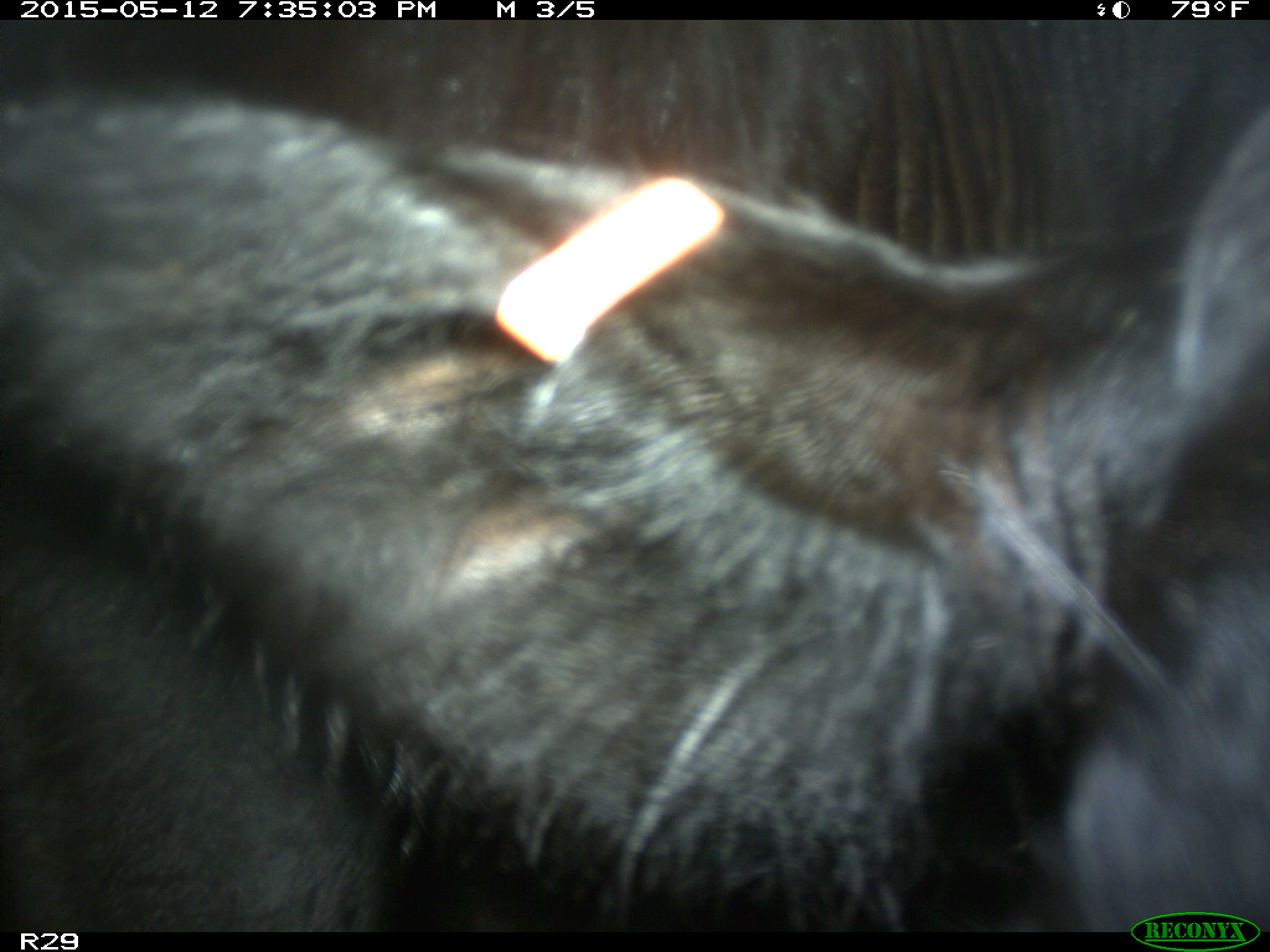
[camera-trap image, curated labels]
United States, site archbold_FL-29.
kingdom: Animalia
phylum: Chordata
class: Mammalia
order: Artiodactyla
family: Bovidae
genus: Bos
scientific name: Bos taurus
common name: domestic cow